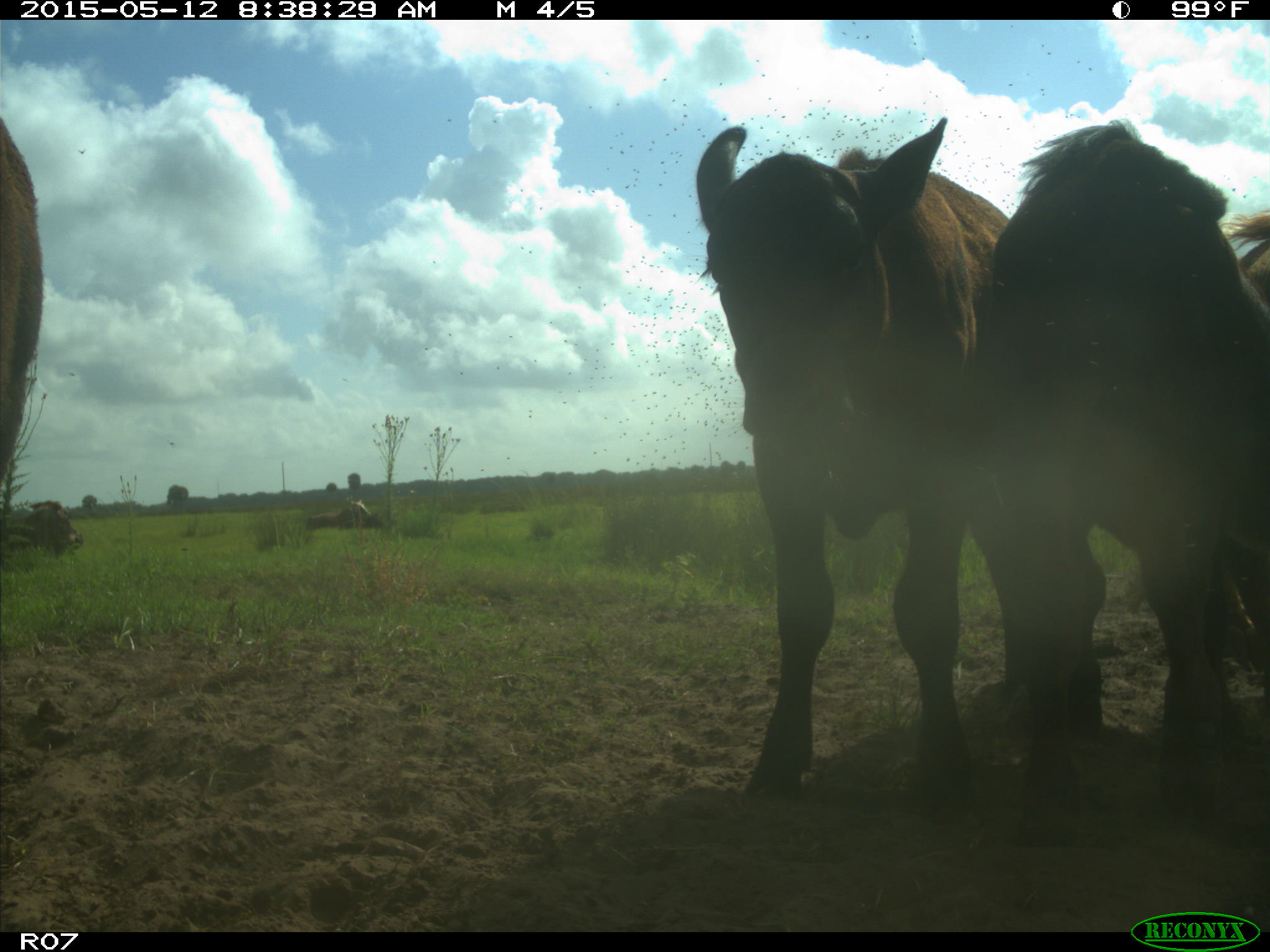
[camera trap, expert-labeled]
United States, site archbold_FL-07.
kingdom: Animalia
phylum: Chordata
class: Mammalia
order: Artiodactyla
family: Bovidae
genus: Bos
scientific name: Bos taurus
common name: domestic cow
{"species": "Bos taurus (domestic cow)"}